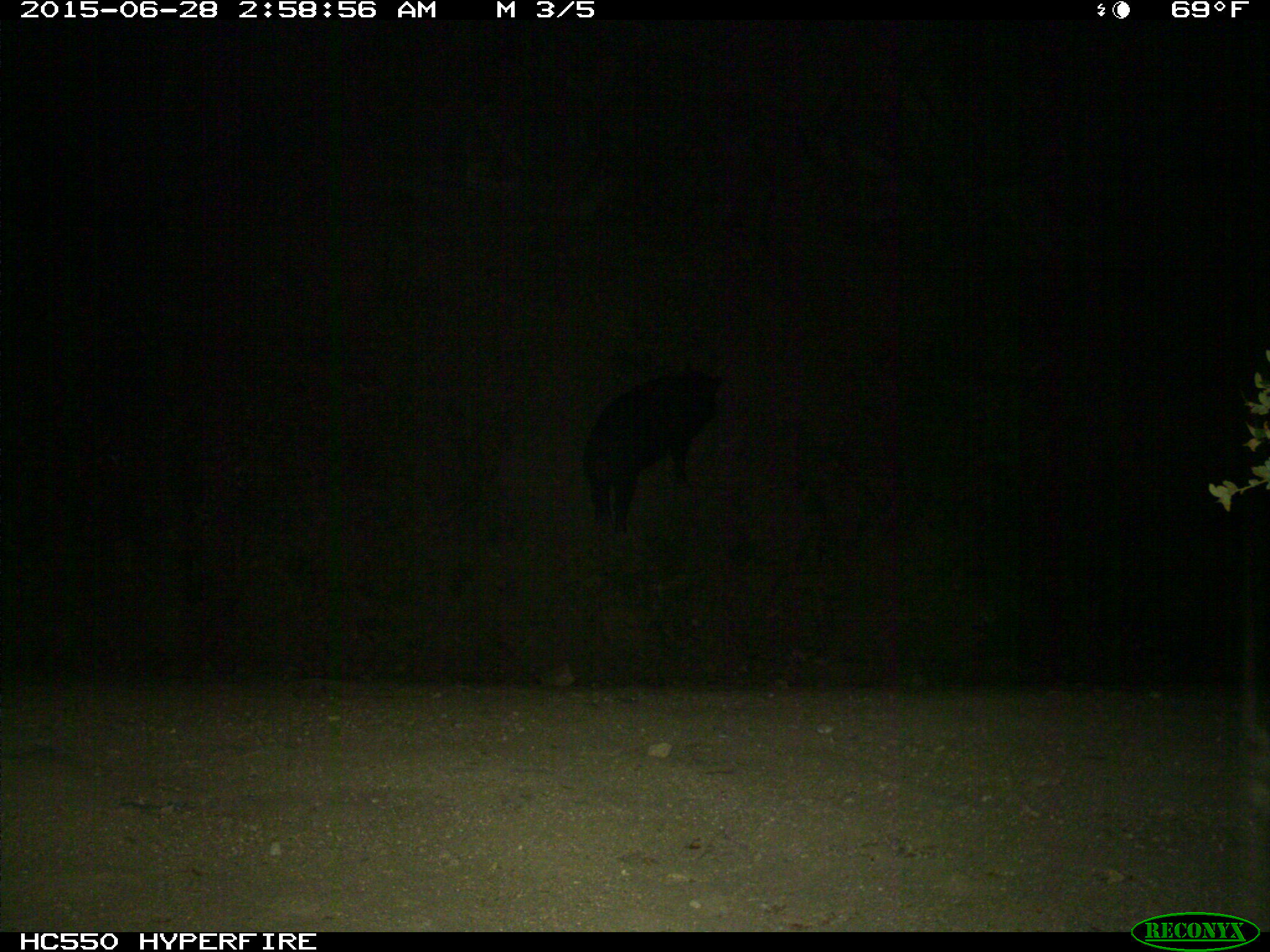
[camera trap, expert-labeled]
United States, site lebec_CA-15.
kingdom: Animalia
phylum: Chordata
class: Mammalia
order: Artiodactyla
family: Suidae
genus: Sus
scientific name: Sus scrofa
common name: wild boar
Sus scrofa (wild boar).